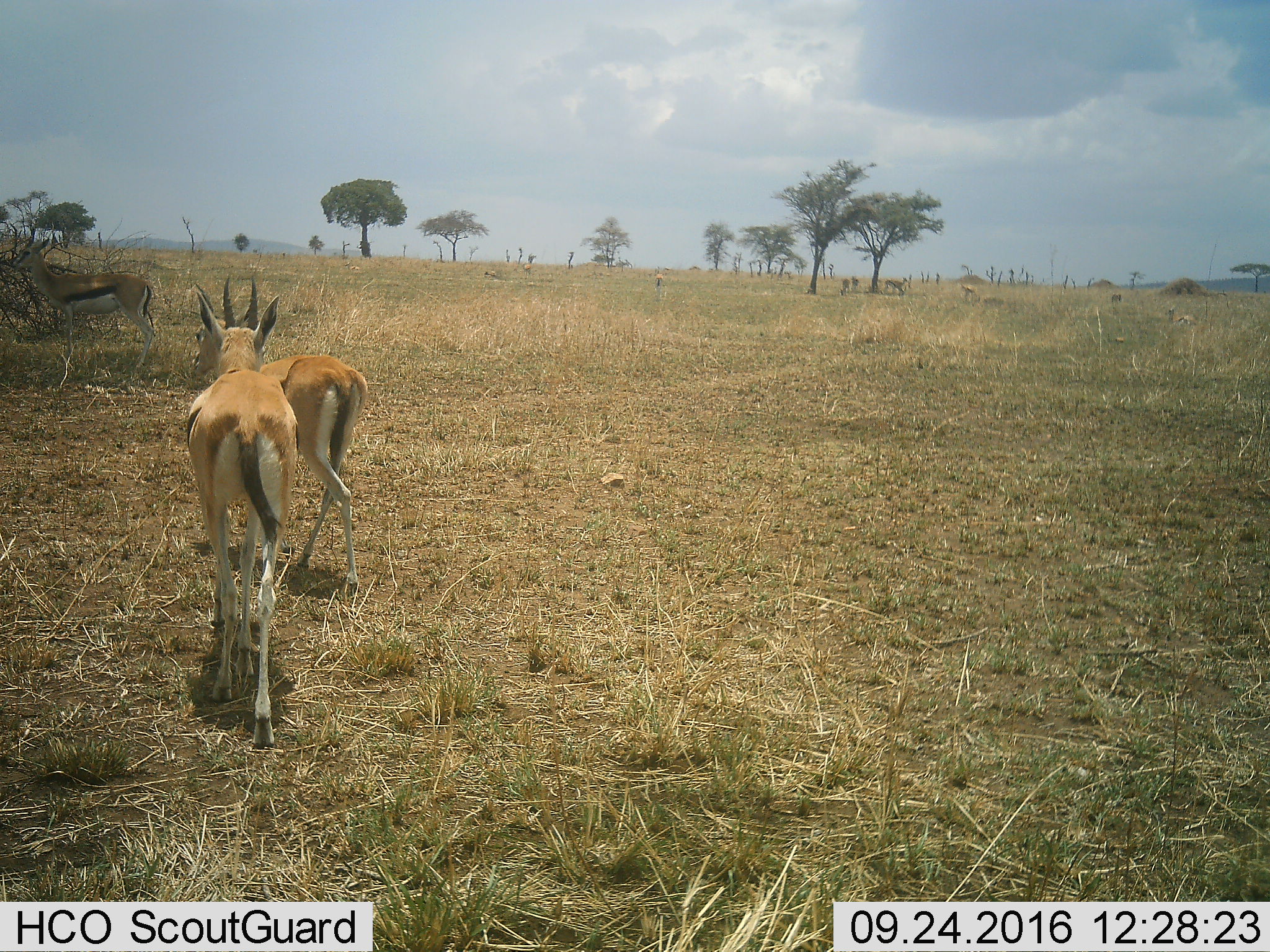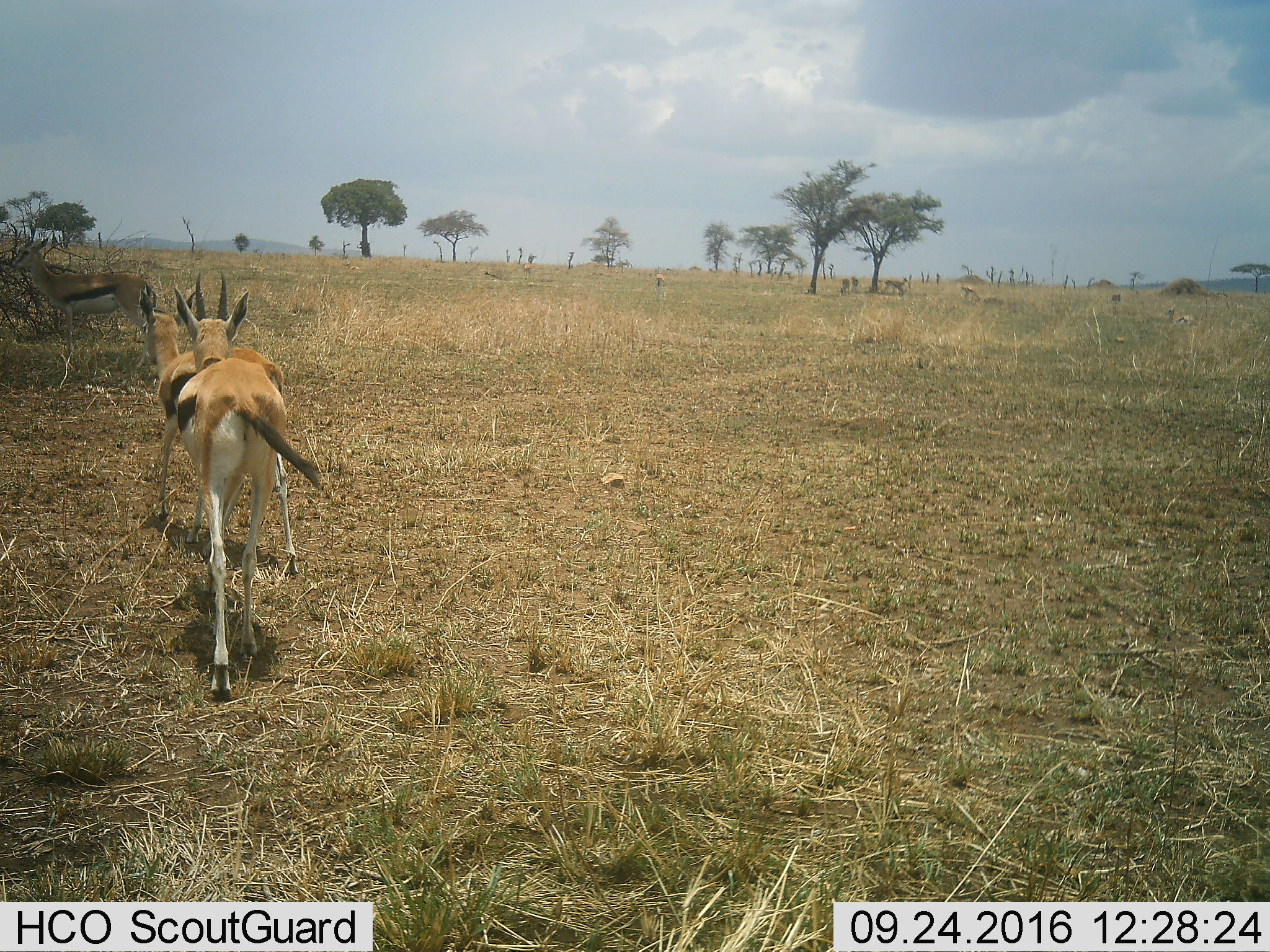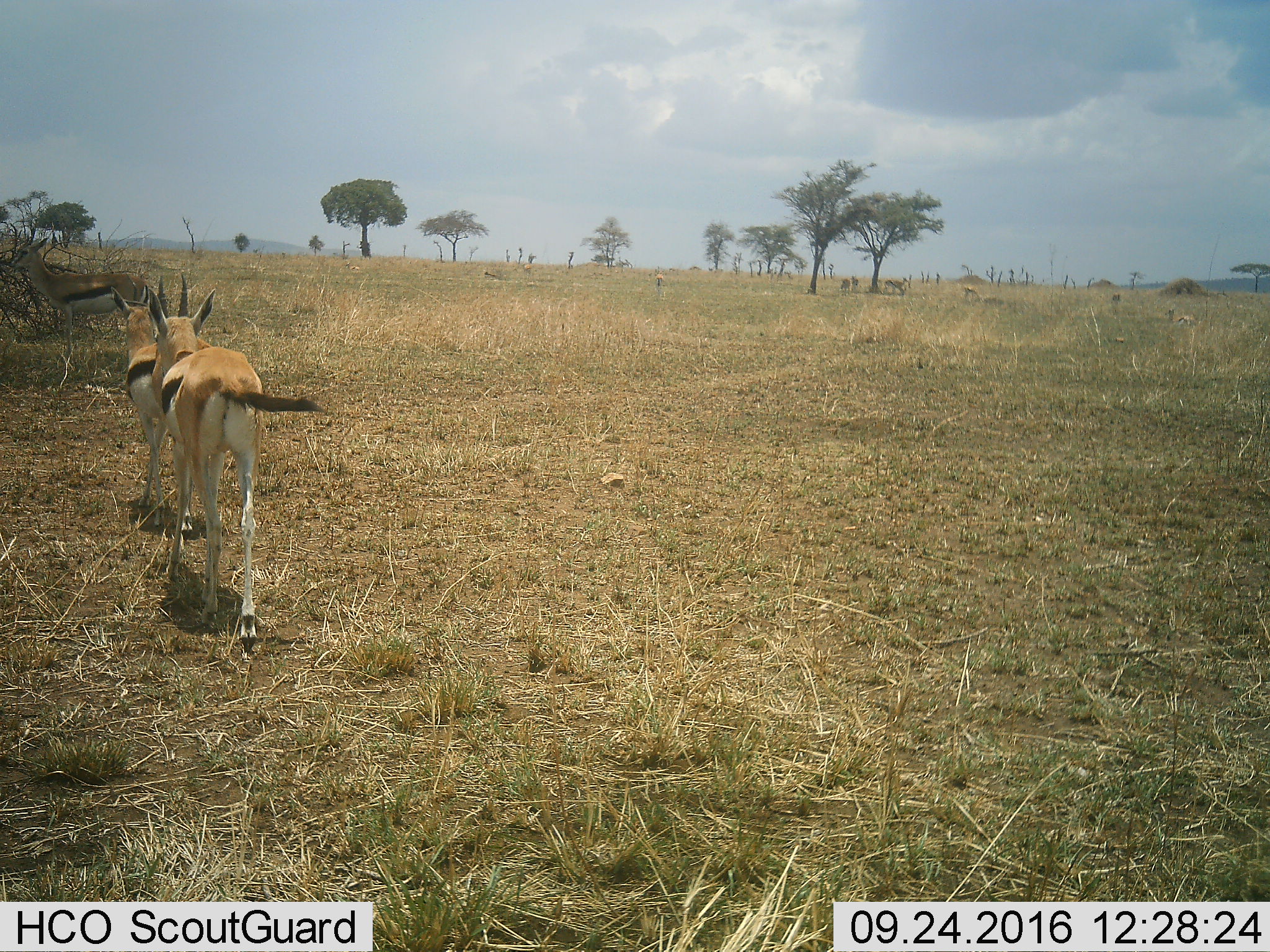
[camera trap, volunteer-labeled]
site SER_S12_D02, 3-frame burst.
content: unidentified animal